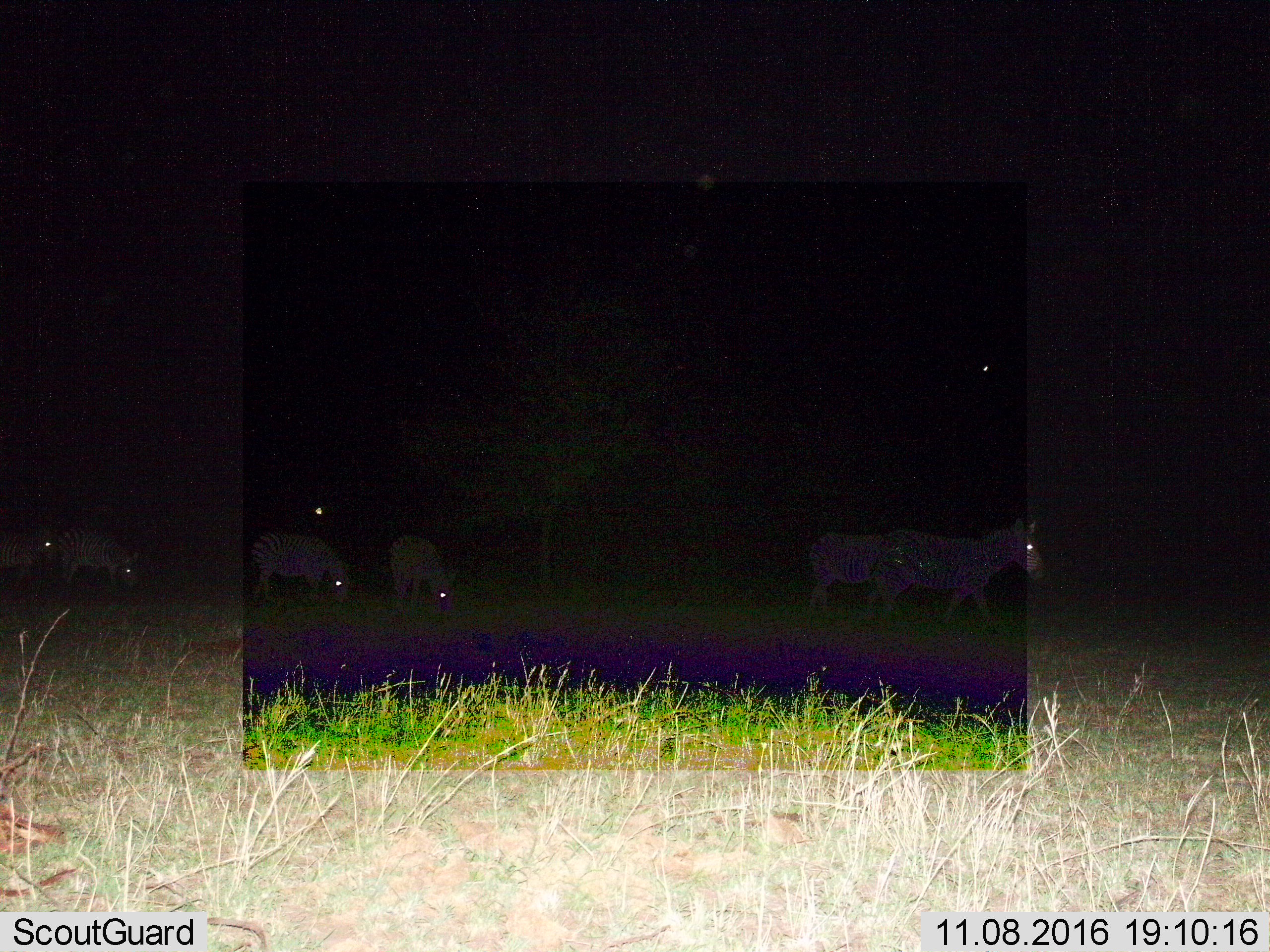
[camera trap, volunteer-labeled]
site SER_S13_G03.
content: unidentified animal